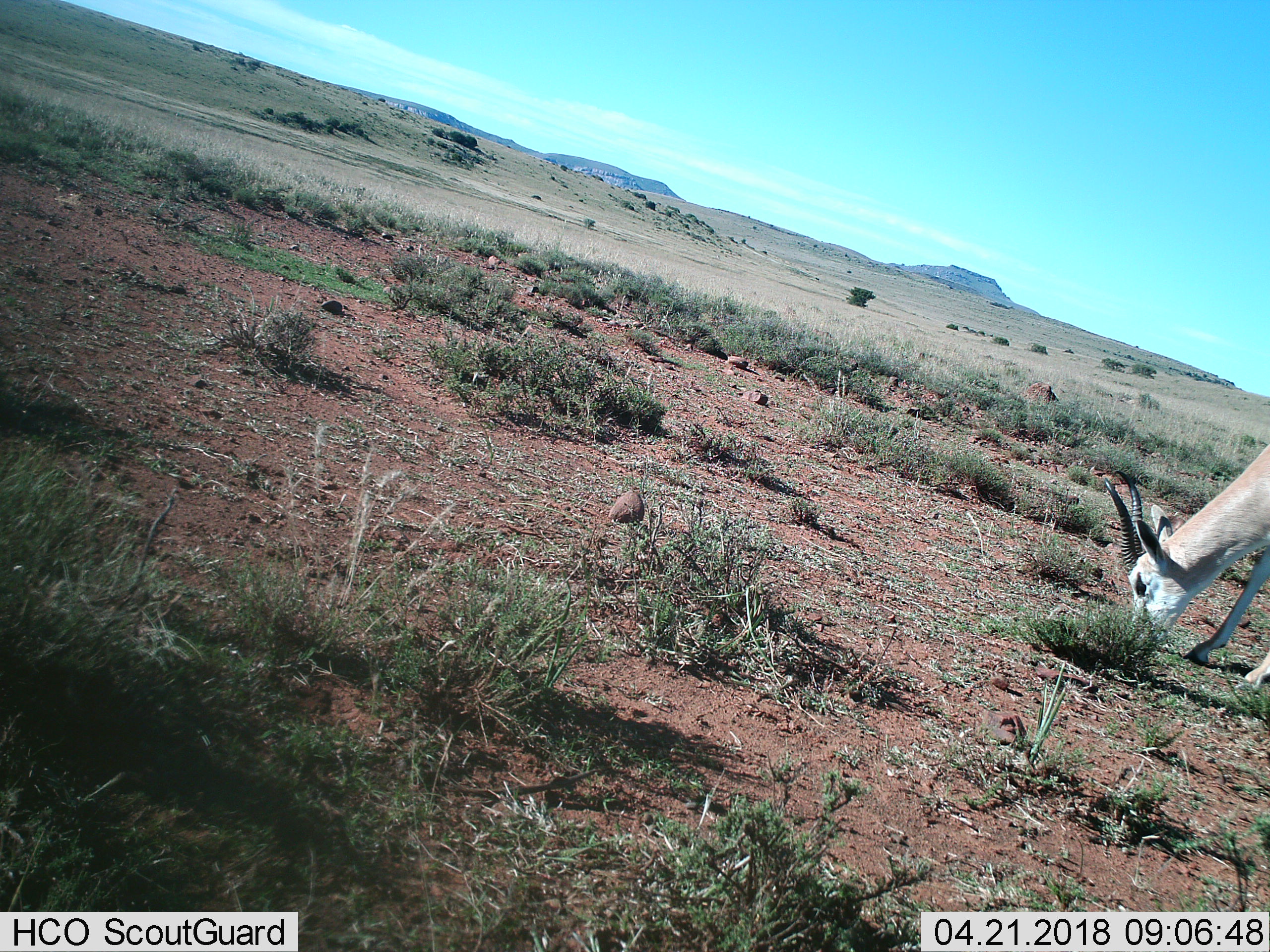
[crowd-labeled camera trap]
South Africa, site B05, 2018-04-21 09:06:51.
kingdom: Animalia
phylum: Chordata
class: Mammalia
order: Artiodactyla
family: Bovidae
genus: Antidorcas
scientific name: Antidorcas marsupialis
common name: springbok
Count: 1.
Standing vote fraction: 0%.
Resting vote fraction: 0%.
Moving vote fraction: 0%.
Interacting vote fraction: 0%.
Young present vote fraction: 0%.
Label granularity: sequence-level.